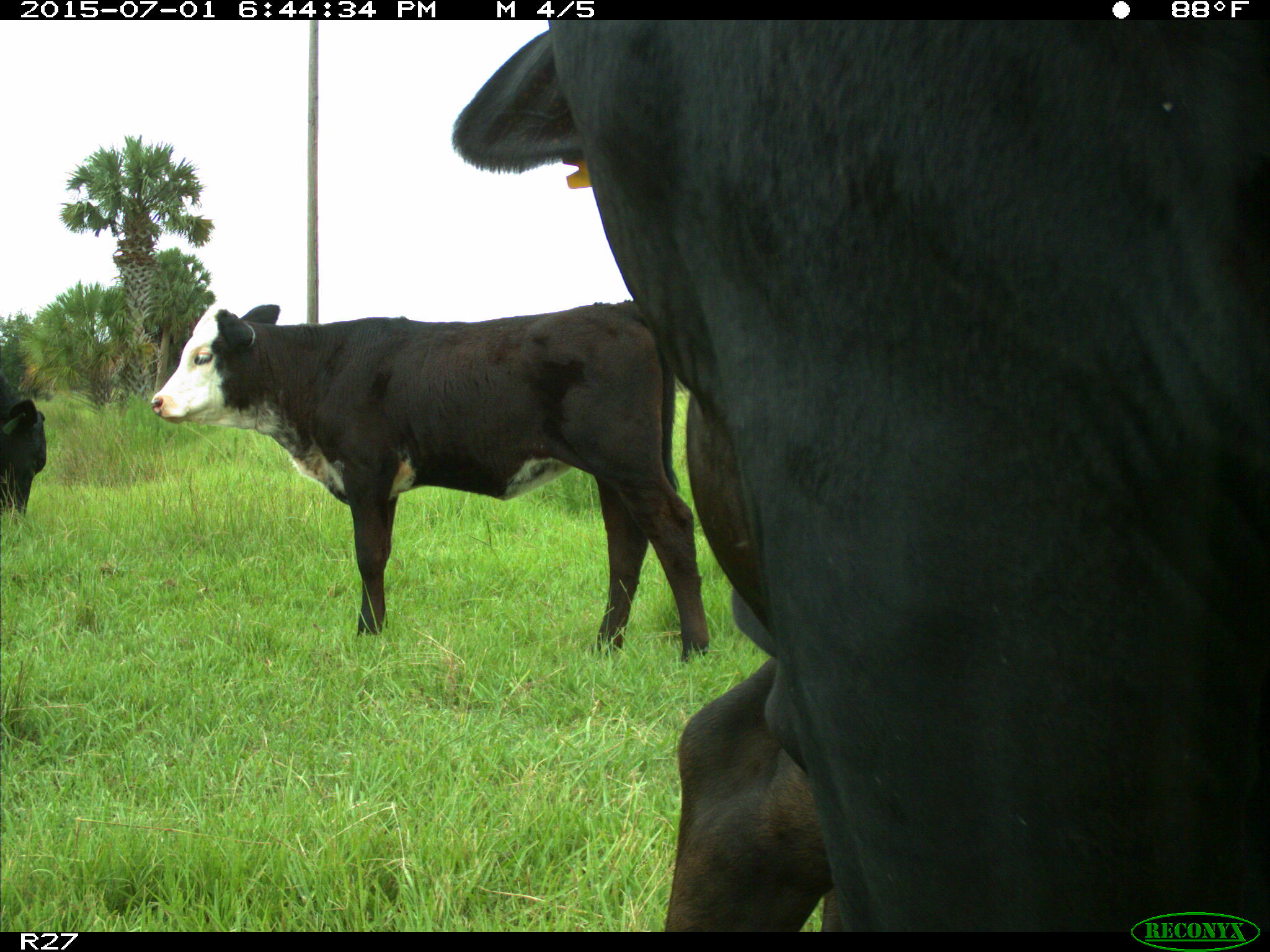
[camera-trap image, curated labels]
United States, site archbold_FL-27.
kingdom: Animalia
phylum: Chordata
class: Mammalia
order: Artiodactyla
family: Bovidae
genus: Bos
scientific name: Bos taurus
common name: domestic cow